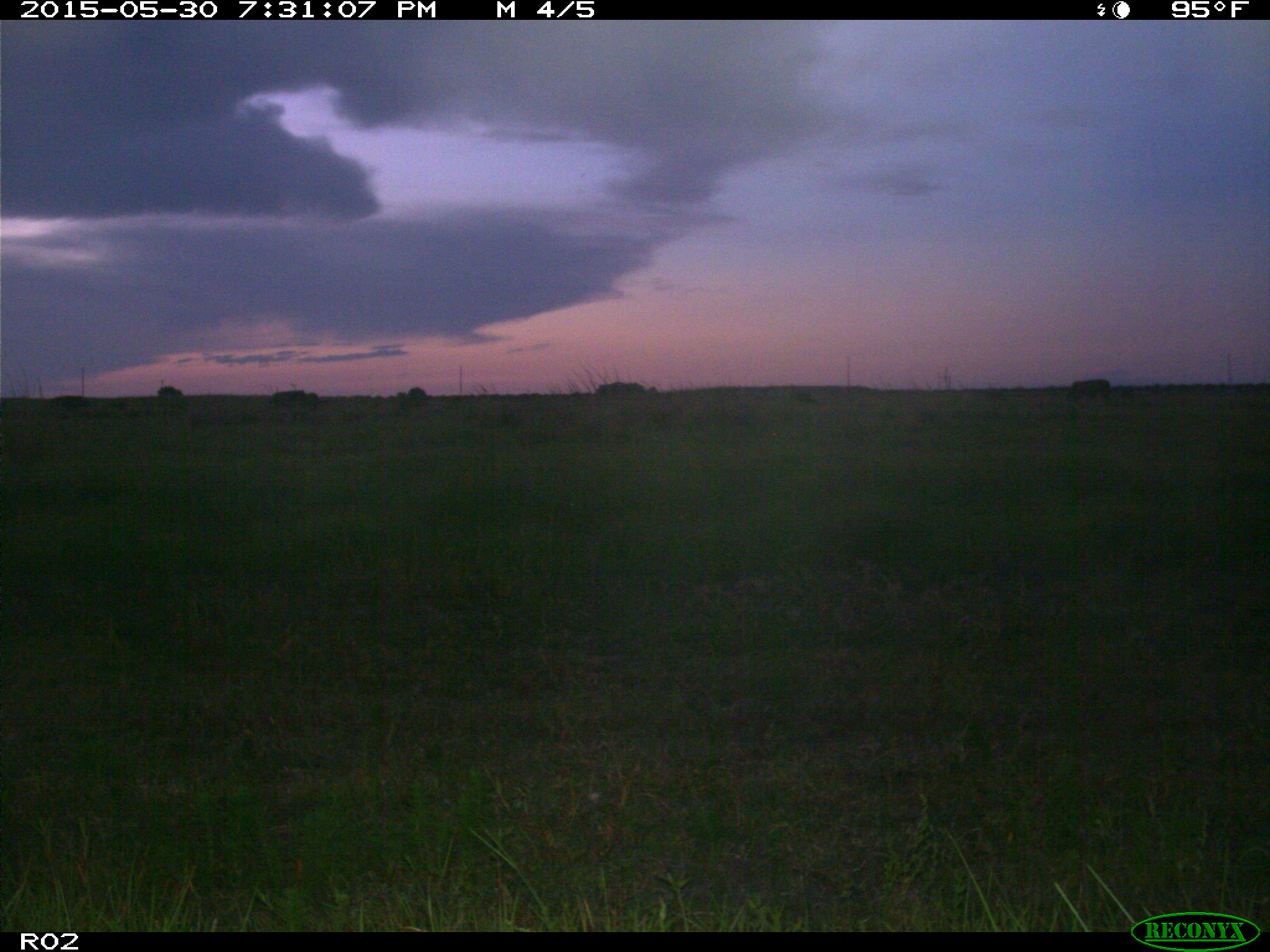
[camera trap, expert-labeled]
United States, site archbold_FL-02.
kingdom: Animalia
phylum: Chordata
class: Mammalia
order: Artiodactyla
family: Bovidae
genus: Bos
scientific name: Bos taurus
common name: domestic cow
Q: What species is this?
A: Bos taurus (domestic cow).